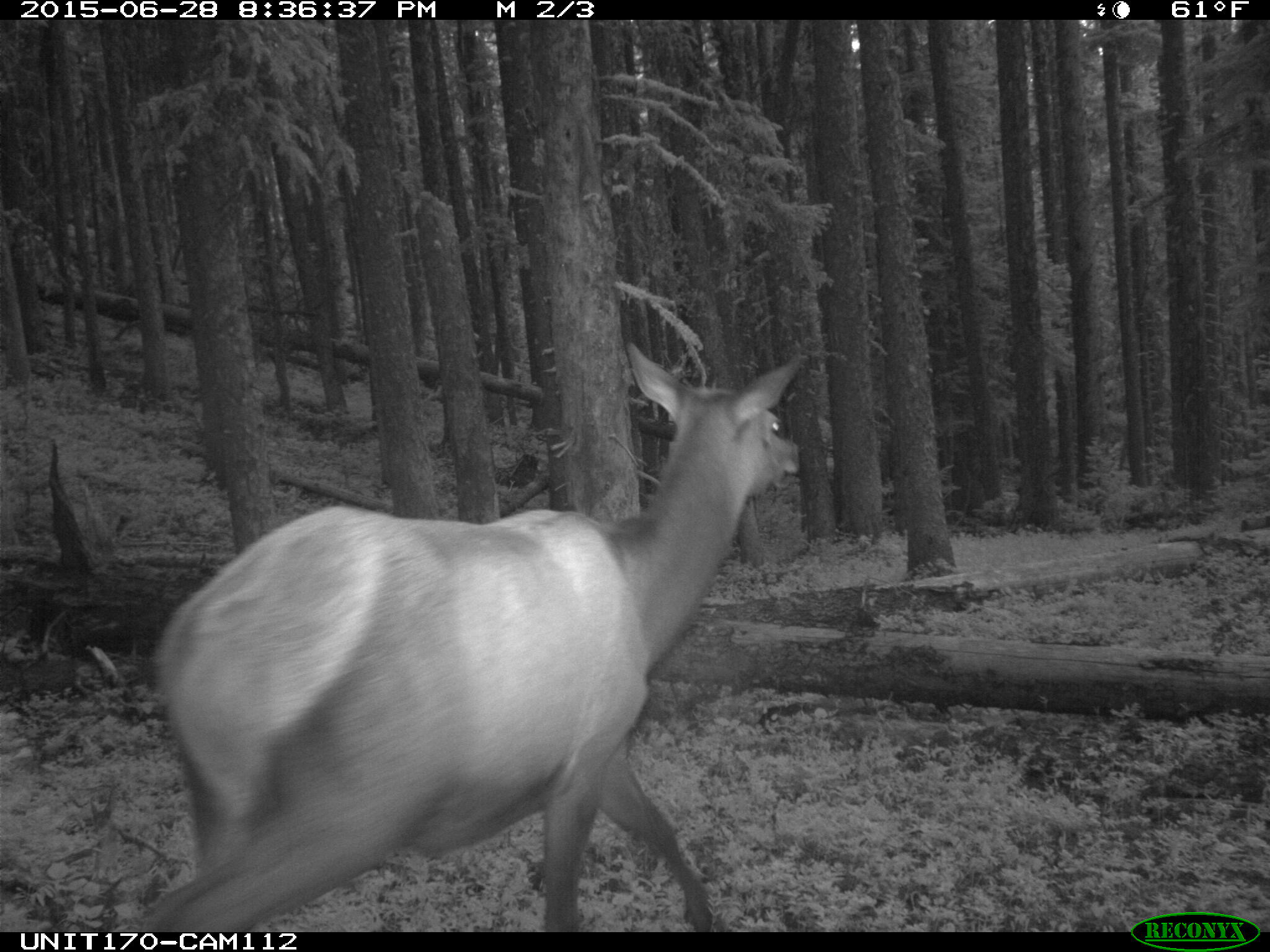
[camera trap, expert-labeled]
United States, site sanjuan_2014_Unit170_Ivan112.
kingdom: Animalia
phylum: Chordata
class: Mammalia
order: Artiodactyla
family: Cervidae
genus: Cervus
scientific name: Cervus elaphus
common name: red deer